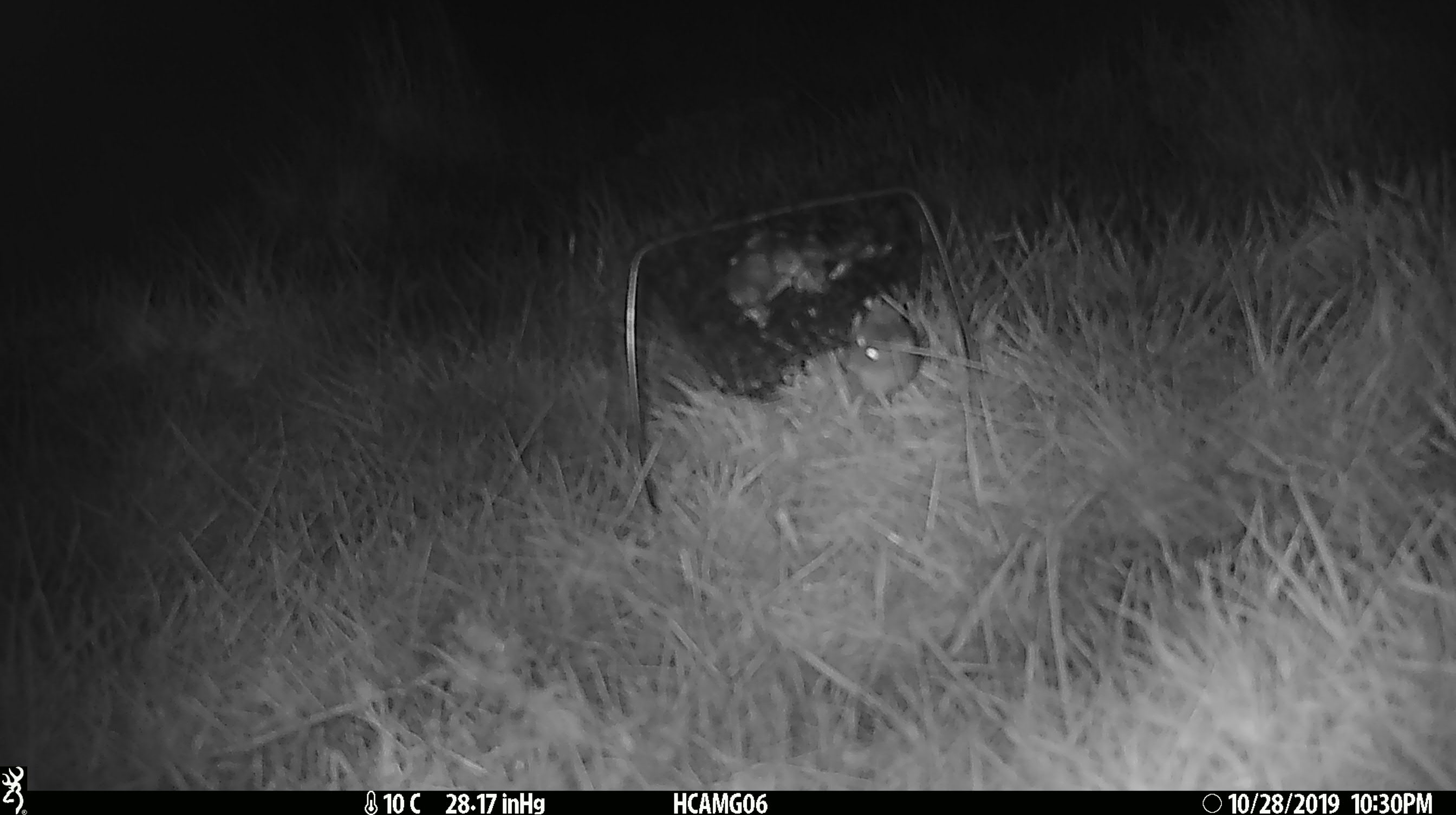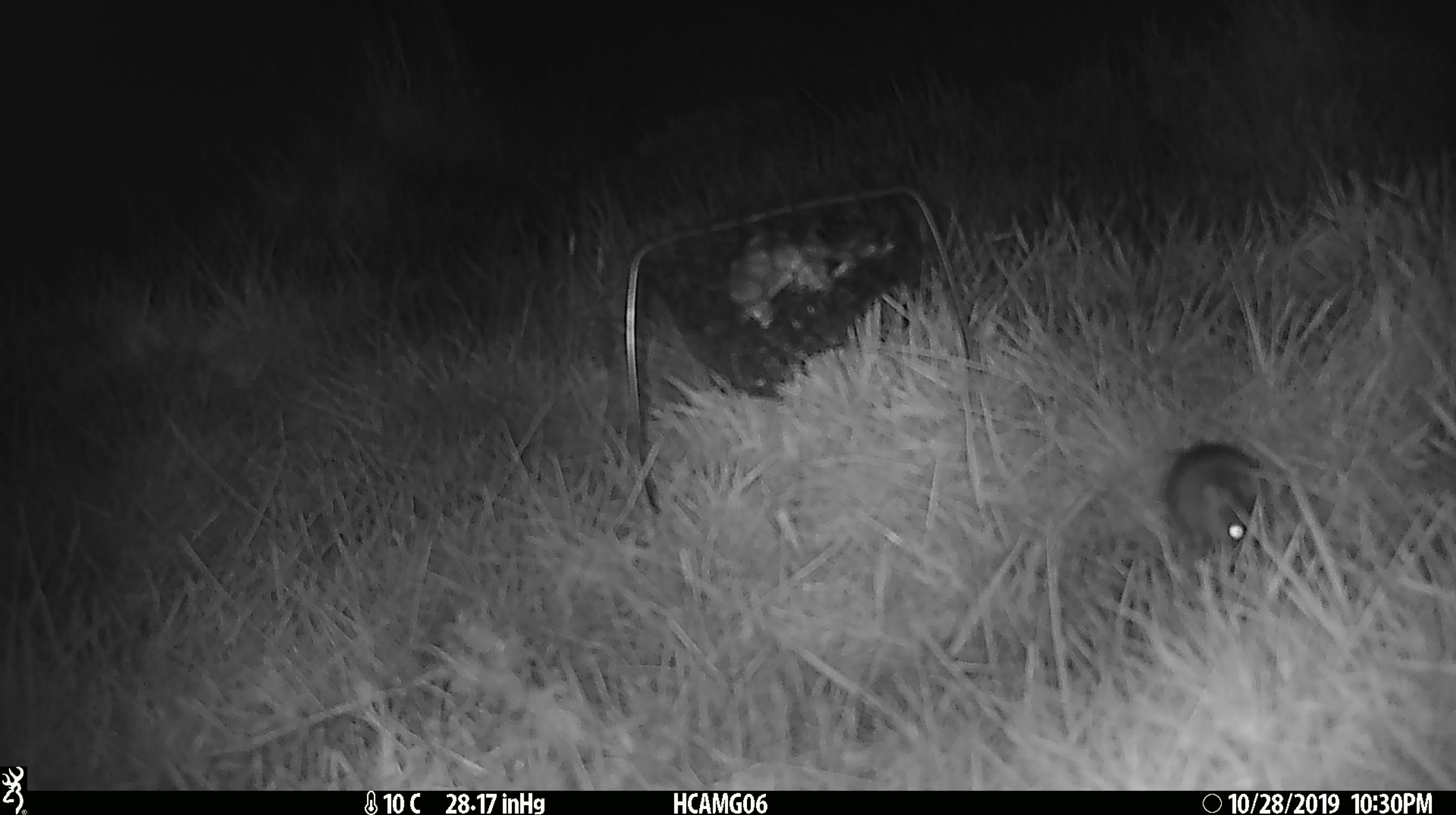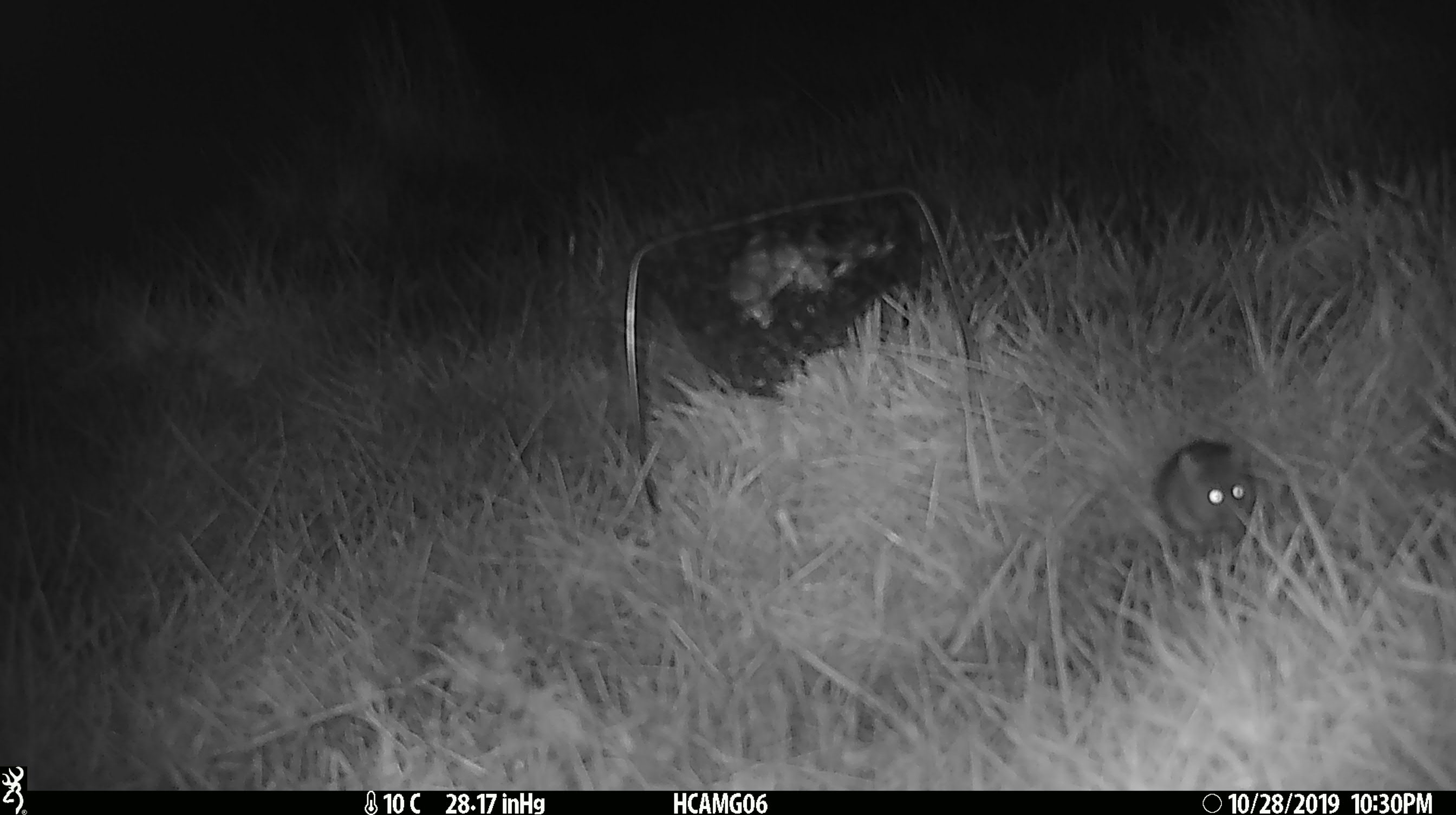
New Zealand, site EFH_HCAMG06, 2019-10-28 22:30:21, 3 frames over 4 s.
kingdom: Animalia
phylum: Chordata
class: Mammalia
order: Rodentia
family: Muridae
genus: Mus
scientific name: Mus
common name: mouse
Mouse (Mus).